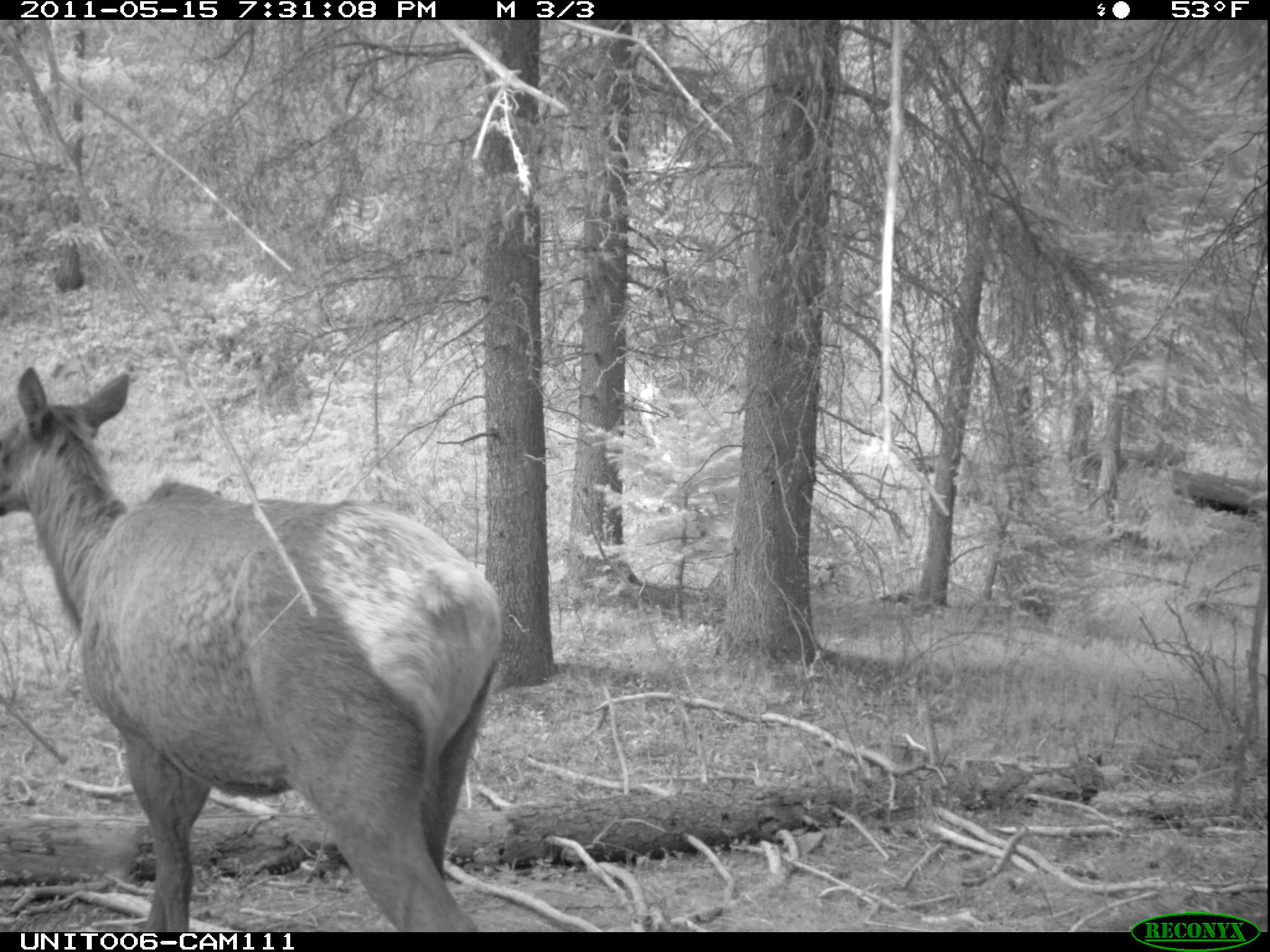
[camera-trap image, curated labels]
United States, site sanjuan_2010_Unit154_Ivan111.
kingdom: Animalia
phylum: Chordata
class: Mammalia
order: Artiodactyla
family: Cervidae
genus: Cervus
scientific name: Cervus elaphus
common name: red deer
Cervus elaphus (red deer).